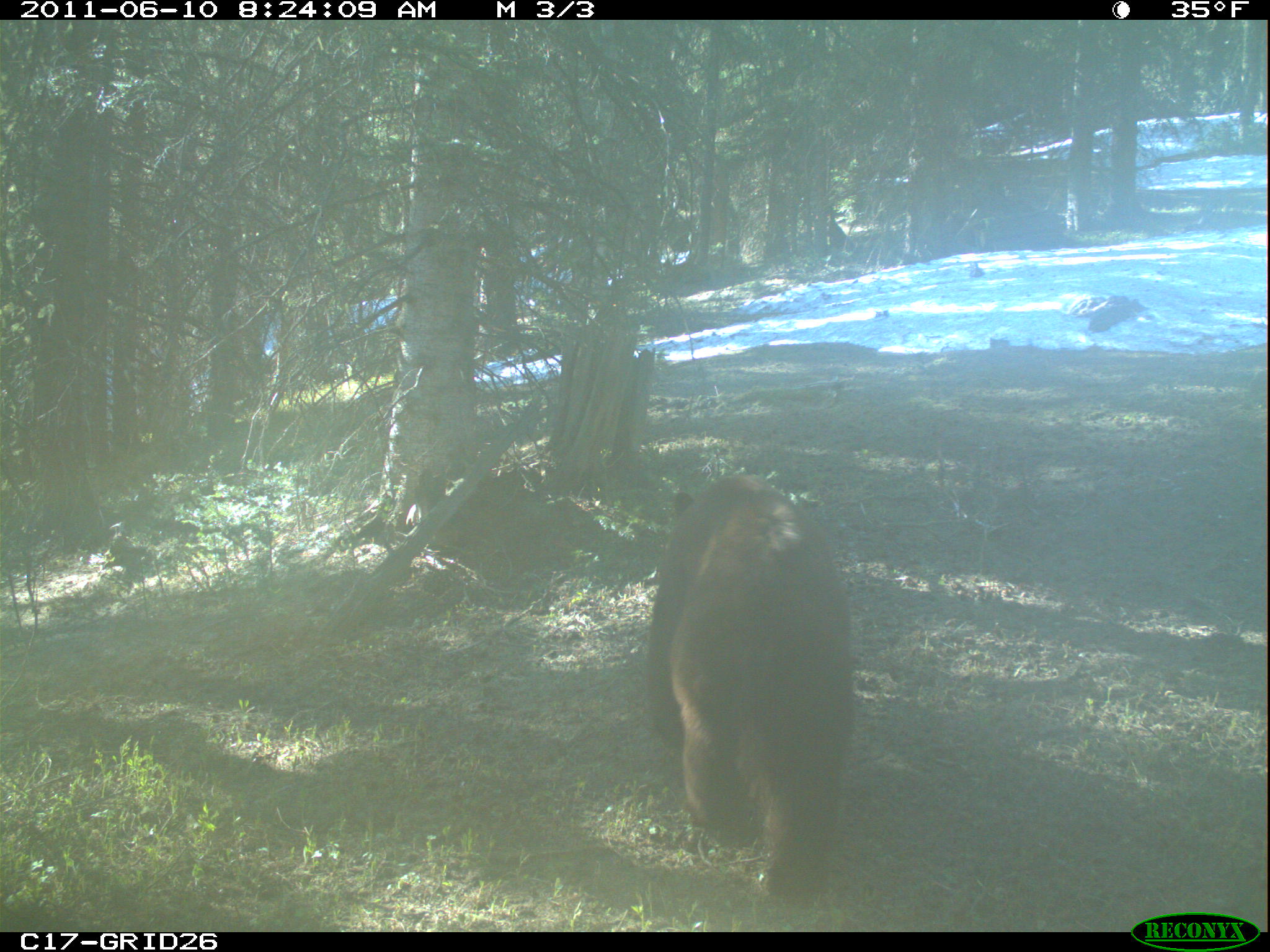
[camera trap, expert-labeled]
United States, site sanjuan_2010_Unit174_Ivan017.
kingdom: Animalia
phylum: Chordata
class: Mammalia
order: Carnivora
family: Ursidae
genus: Ursus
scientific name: Ursus americanus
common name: american black bear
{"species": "Ursus americanus (american black bear)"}